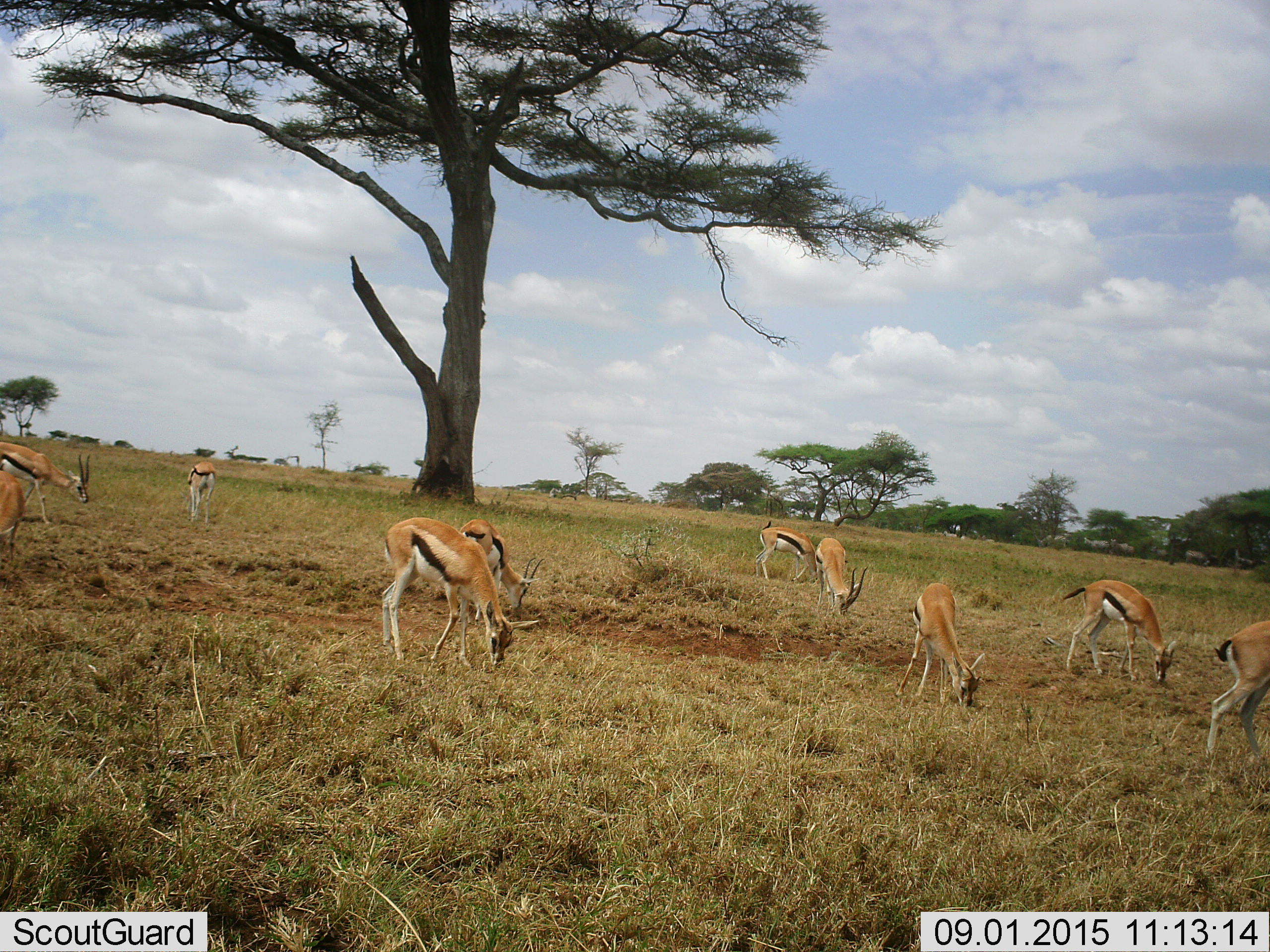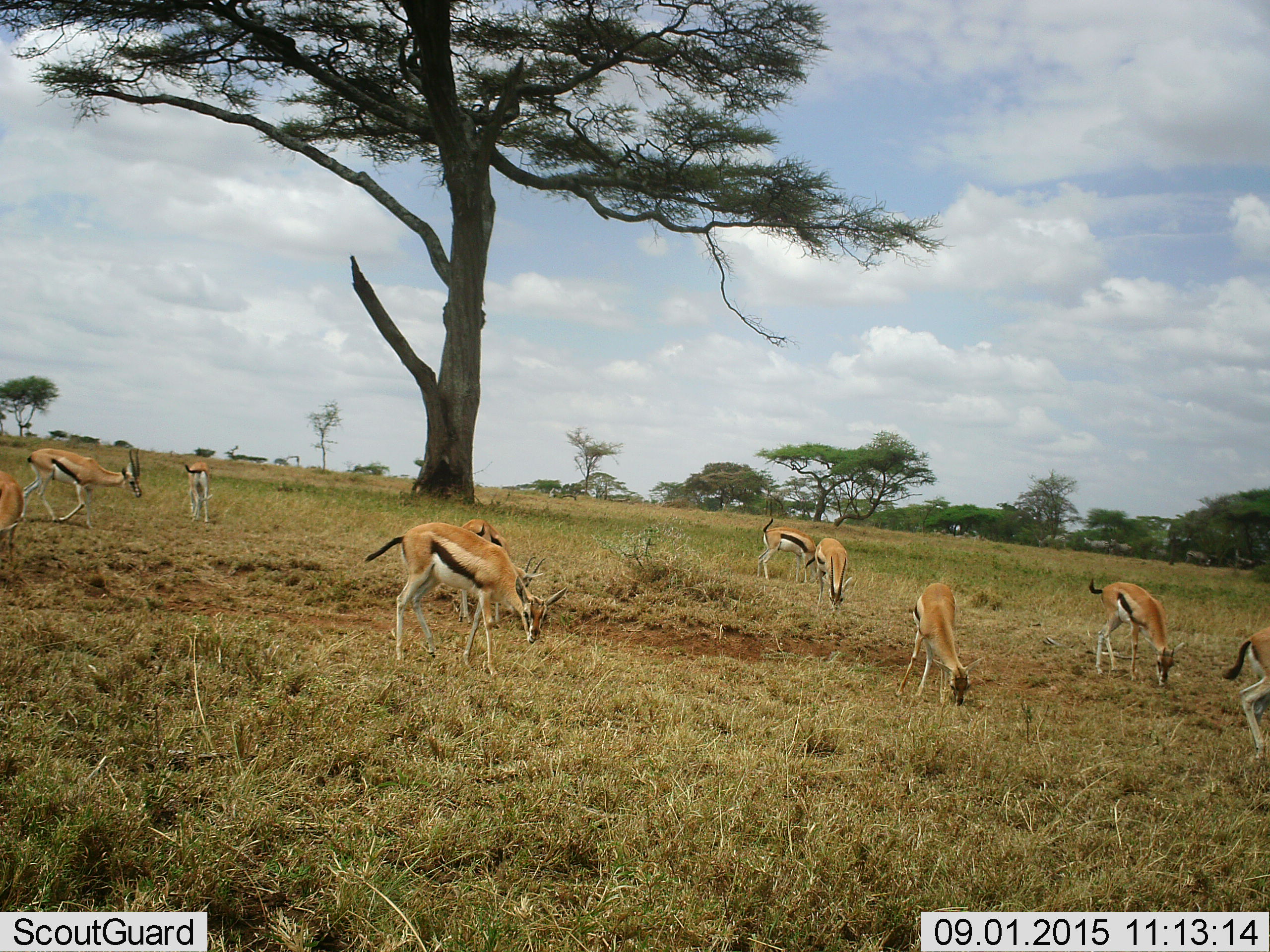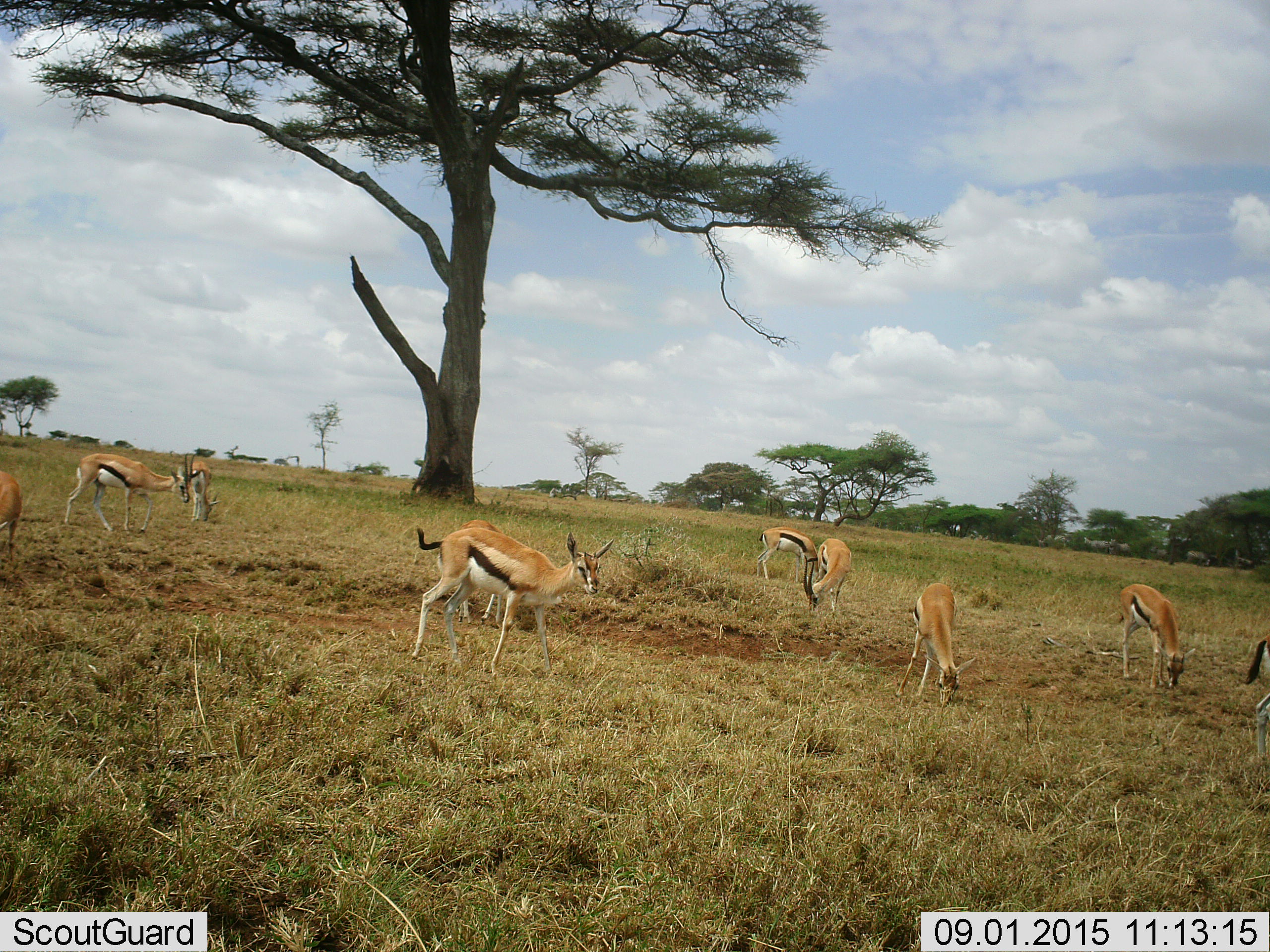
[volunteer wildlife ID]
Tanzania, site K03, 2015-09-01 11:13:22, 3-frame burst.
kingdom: Animalia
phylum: Chordata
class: Mammalia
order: Artiodactyla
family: Bovidae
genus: Eudorcas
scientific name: Eudorcas thomsonii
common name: thomson's gazelle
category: gazellethomsons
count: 10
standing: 50%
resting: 0%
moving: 62%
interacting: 0%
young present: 25%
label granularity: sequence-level